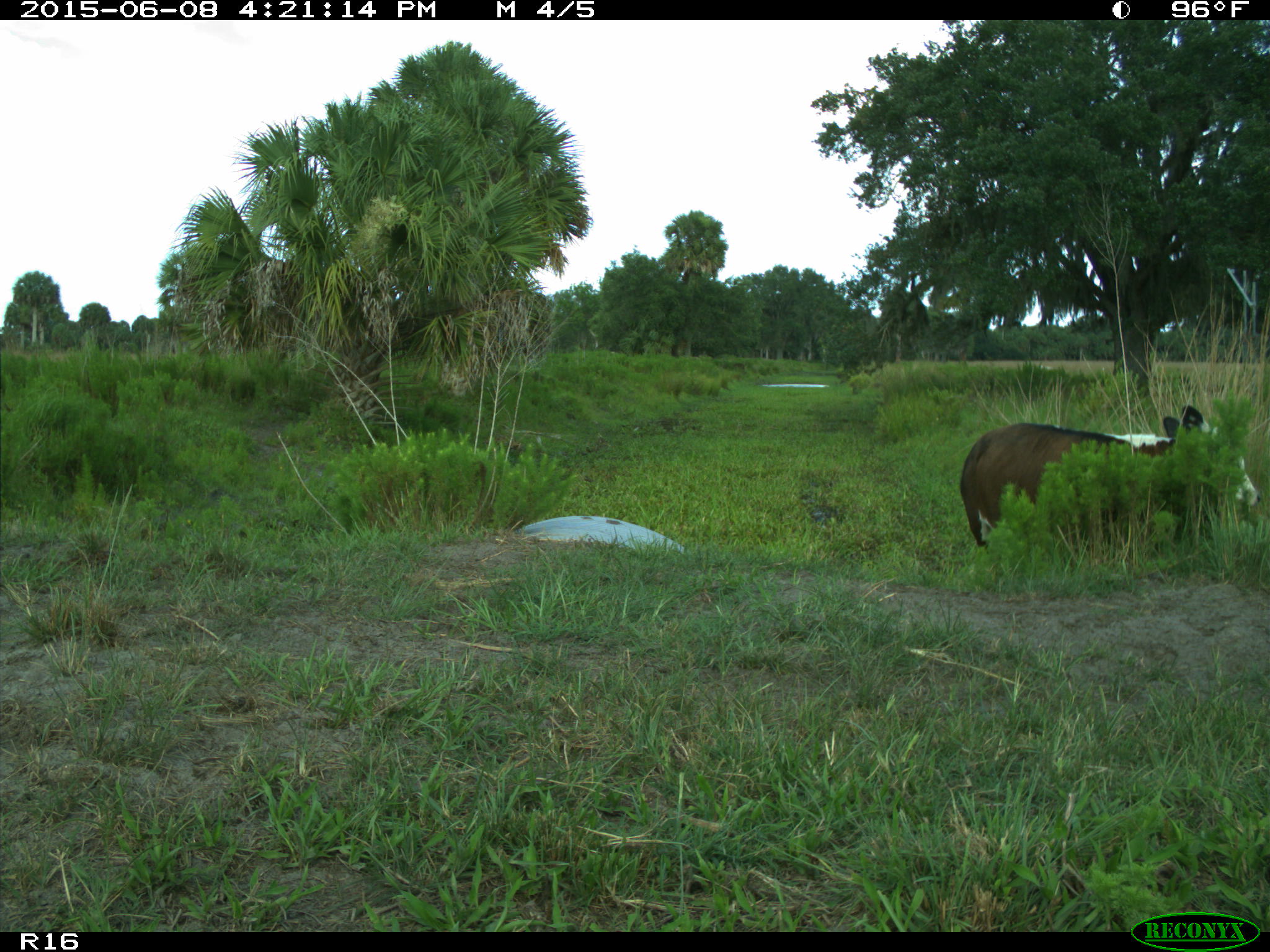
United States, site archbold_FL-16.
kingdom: Animalia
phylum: Chordata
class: Mammalia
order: Artiodactyla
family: Bovidae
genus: Bos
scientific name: Bos taurus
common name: domestic cow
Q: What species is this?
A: Bos taurus (domestic cow).